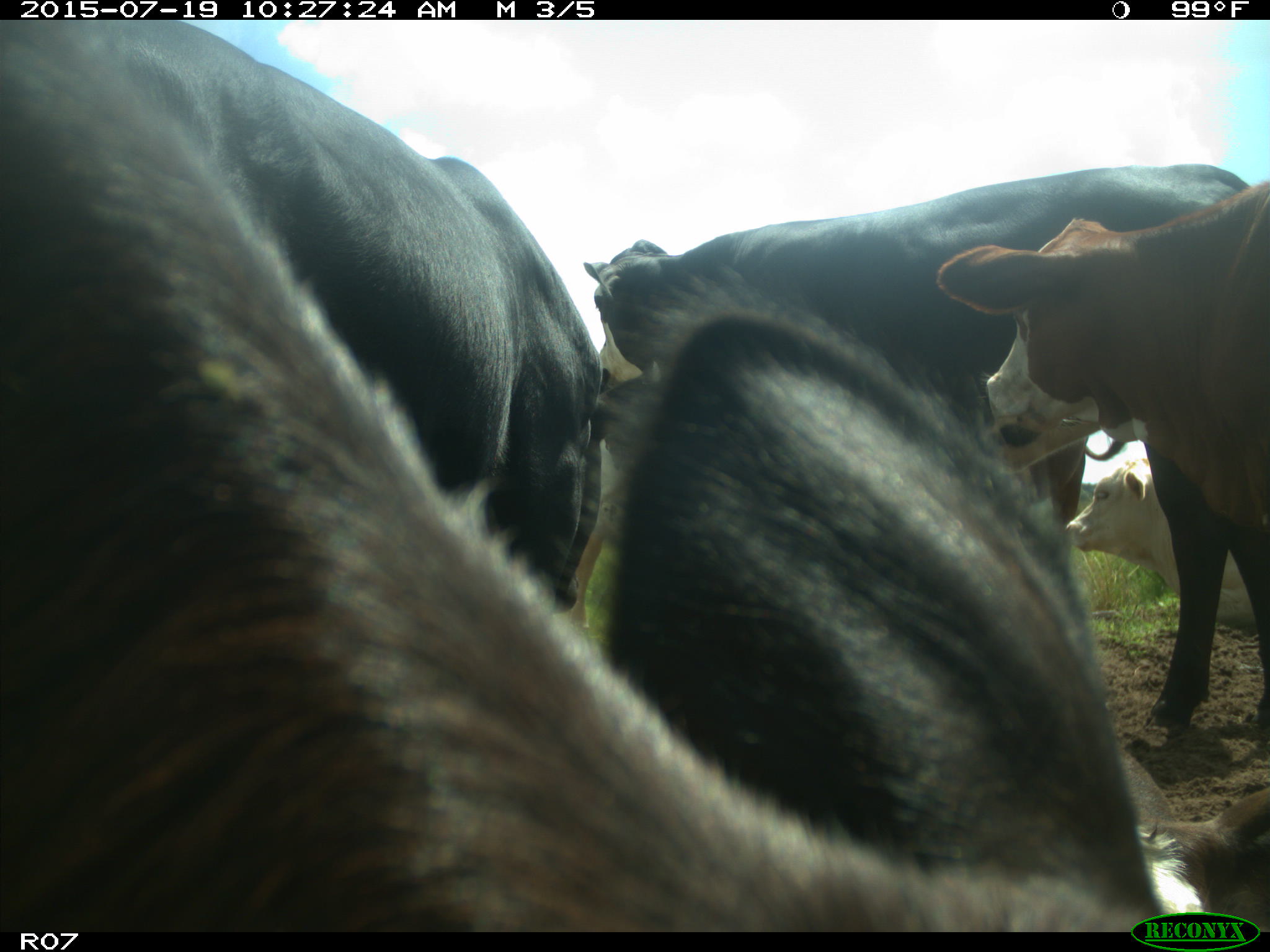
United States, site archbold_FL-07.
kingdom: Animalia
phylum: Chordata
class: Mammalia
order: Artiodactyla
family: Bovidae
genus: Bos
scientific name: Bos taurus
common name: domestic cow